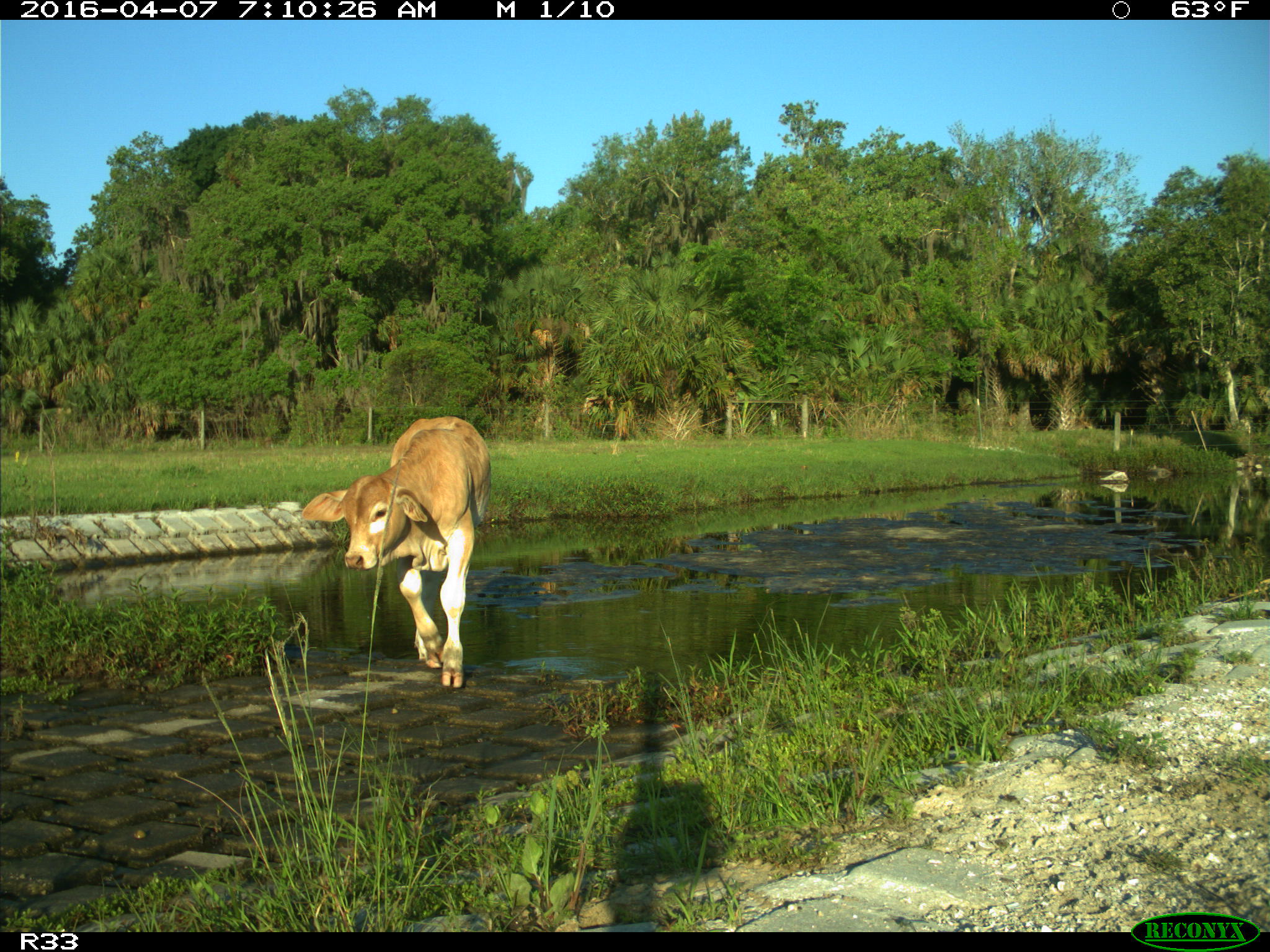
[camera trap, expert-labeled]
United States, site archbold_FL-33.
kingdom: Animalia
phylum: Chordata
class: Mammalia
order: Artiodactyla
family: Bovidae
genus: Bos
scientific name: Bos taurus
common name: domestic cow